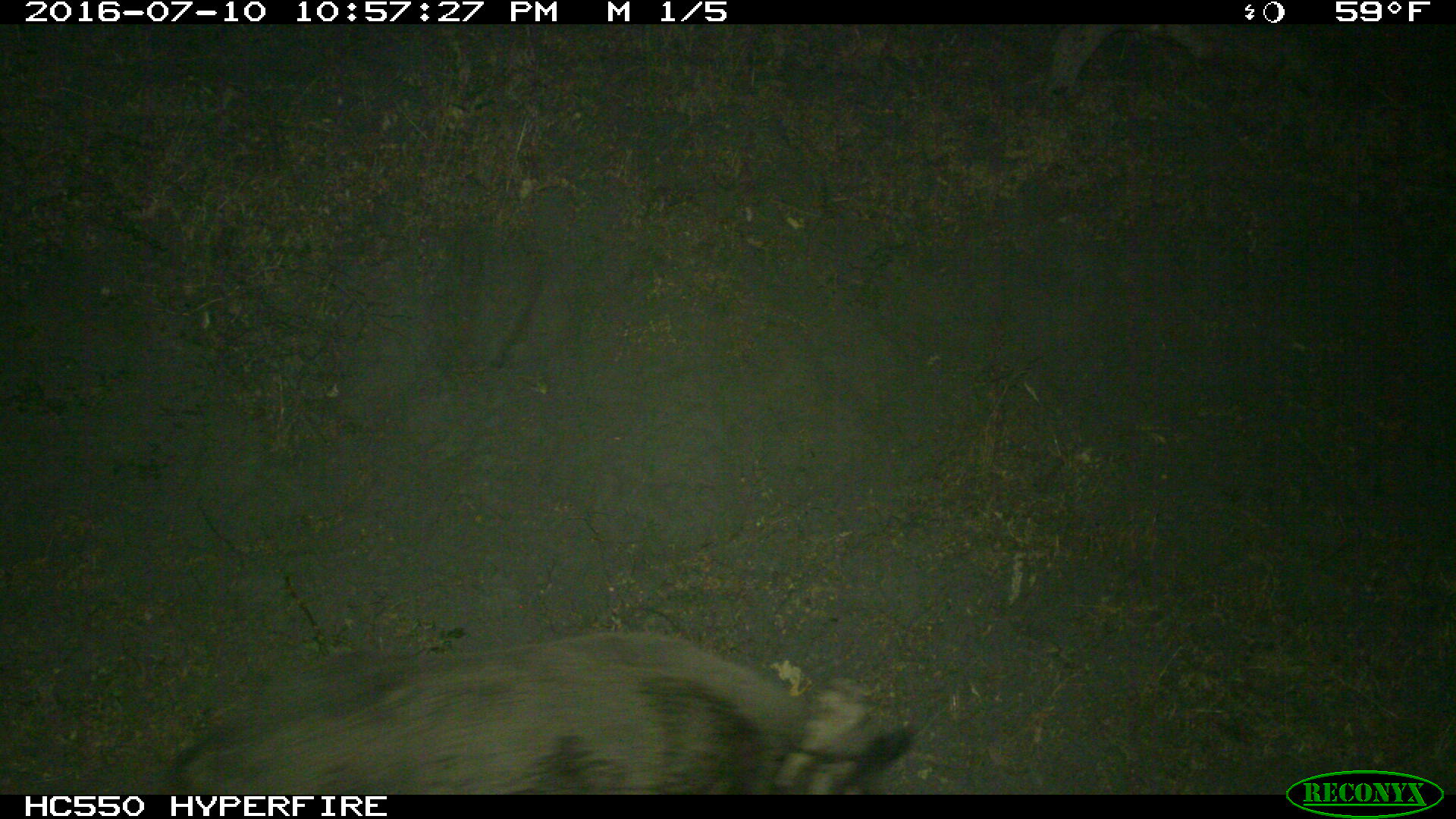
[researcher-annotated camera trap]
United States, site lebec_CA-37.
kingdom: Animalia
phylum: Chordata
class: Mammalia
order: Artiodactyla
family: Suidae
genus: Sus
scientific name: Sus scrofa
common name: wild boar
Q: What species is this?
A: Sus scrofa (wild boar).